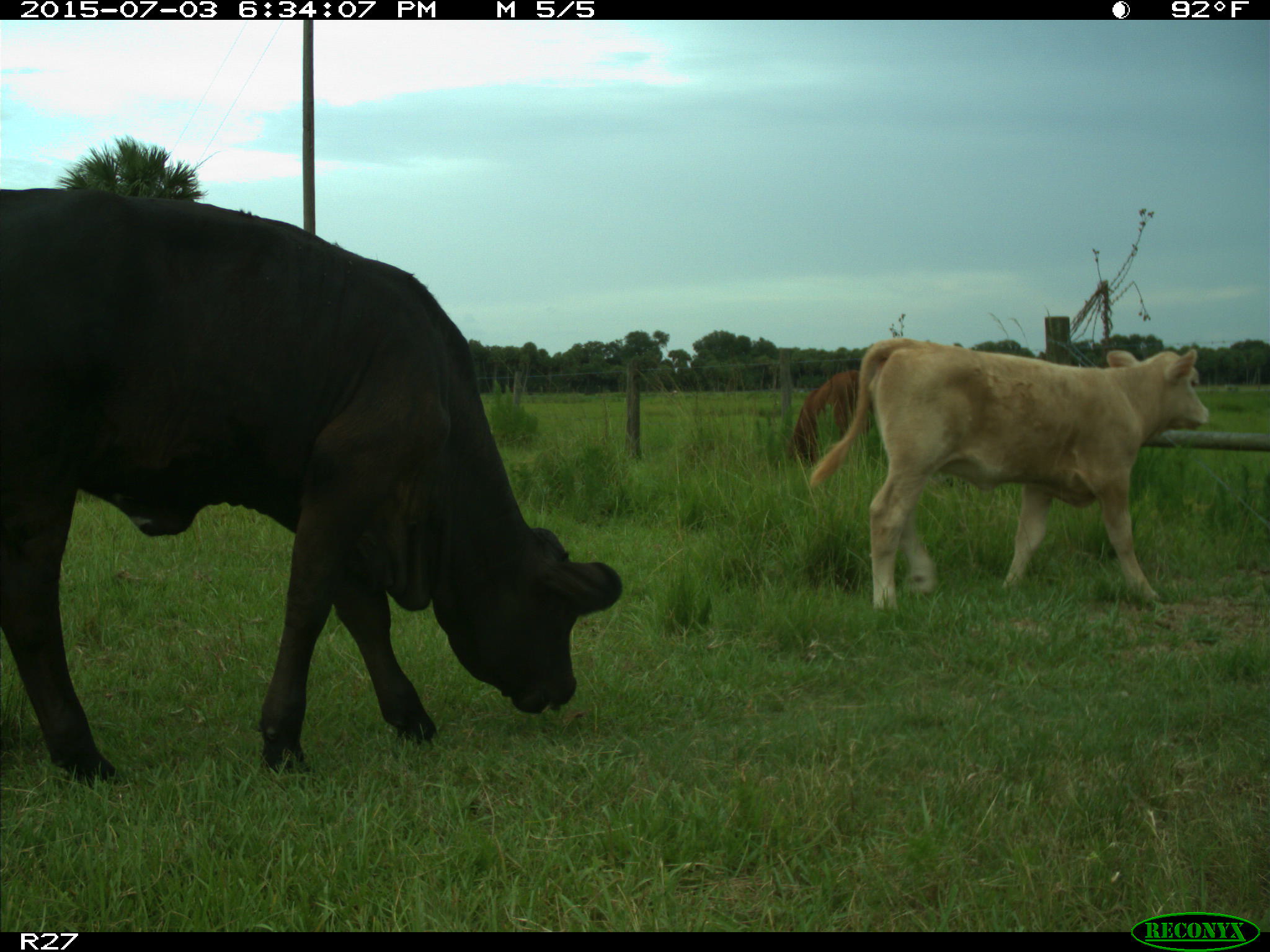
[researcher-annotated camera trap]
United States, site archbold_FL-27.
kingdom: Animalia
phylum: Chordata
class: Mammalia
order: Artiodactyla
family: Bovidae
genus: Bos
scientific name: Bos taurus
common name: domestic cow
Bos taurus (domestic cow).